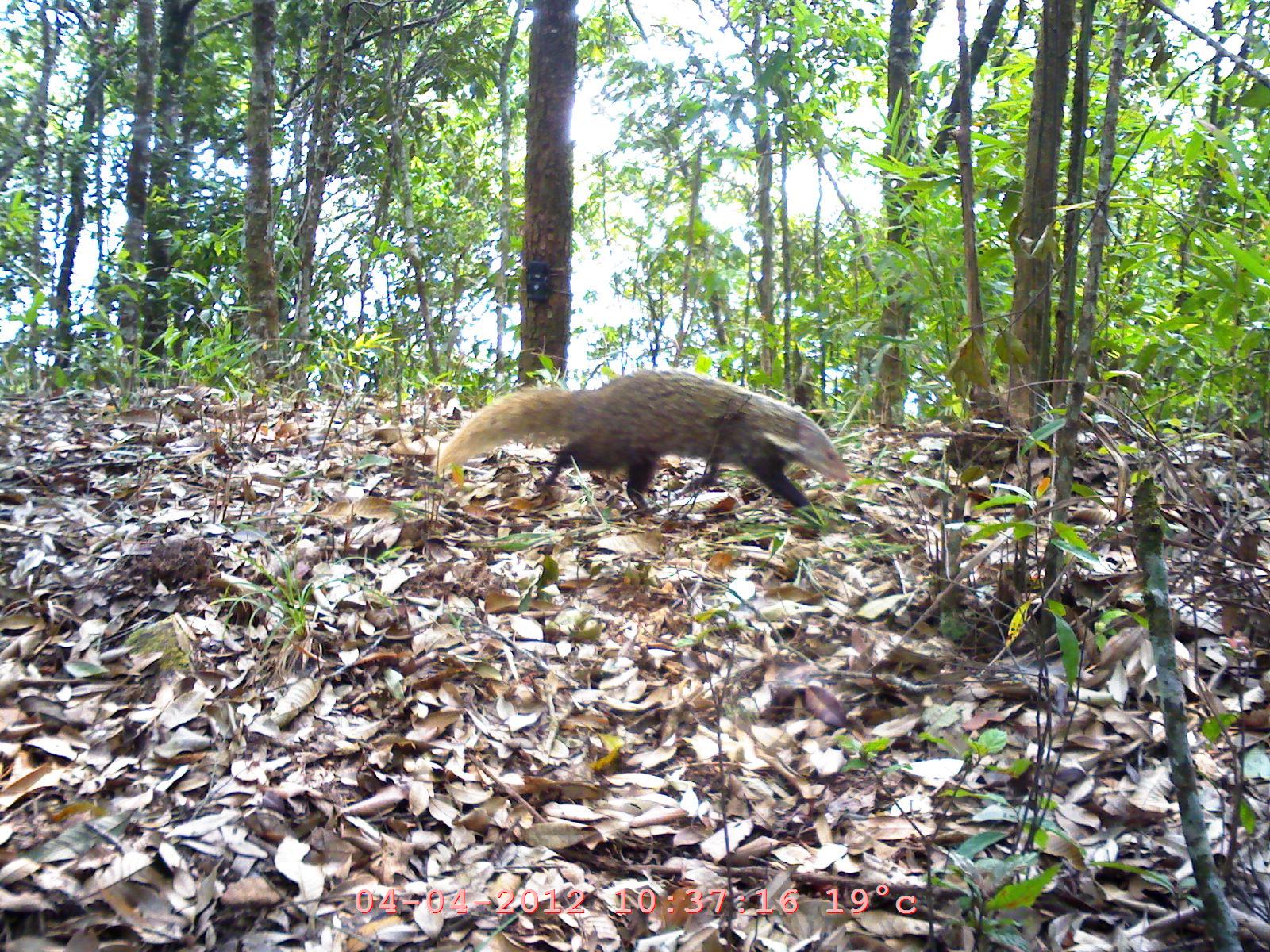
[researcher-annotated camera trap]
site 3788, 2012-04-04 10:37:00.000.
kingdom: Animalia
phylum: Chordata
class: Mammalia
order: Carnivora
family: Herpestidae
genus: Urva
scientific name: Urva urva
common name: crab-eating mongoose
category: herpestes urva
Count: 1.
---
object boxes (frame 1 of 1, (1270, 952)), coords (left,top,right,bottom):
herpestes urva: (431,367,851,522)